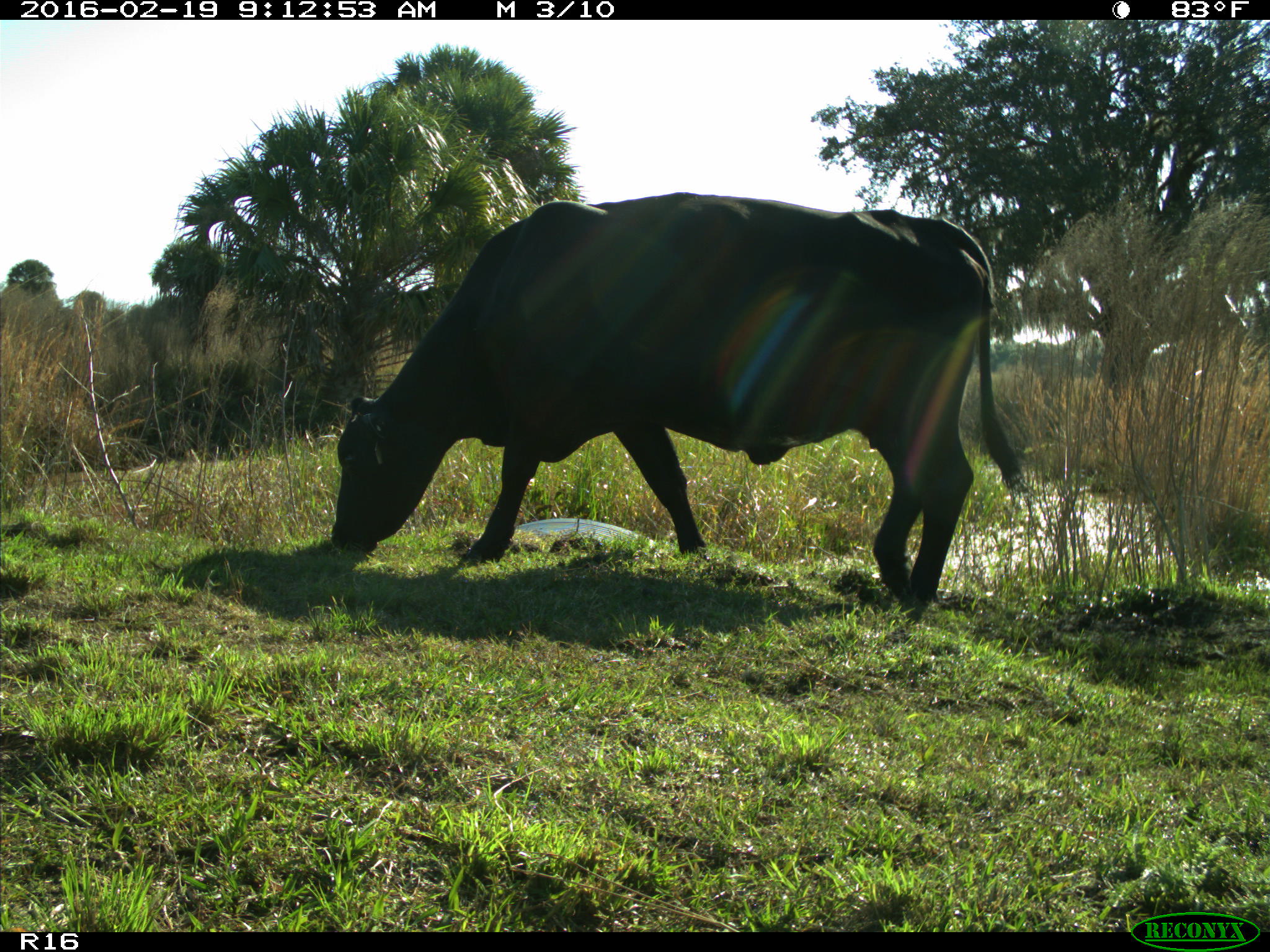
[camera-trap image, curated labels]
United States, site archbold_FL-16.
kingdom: Animalia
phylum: Chordata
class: Mammalia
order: Artiodactyla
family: Bovidae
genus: Bos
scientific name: Bos taurus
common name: domestic cow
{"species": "Bos taurus (domestic cow)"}